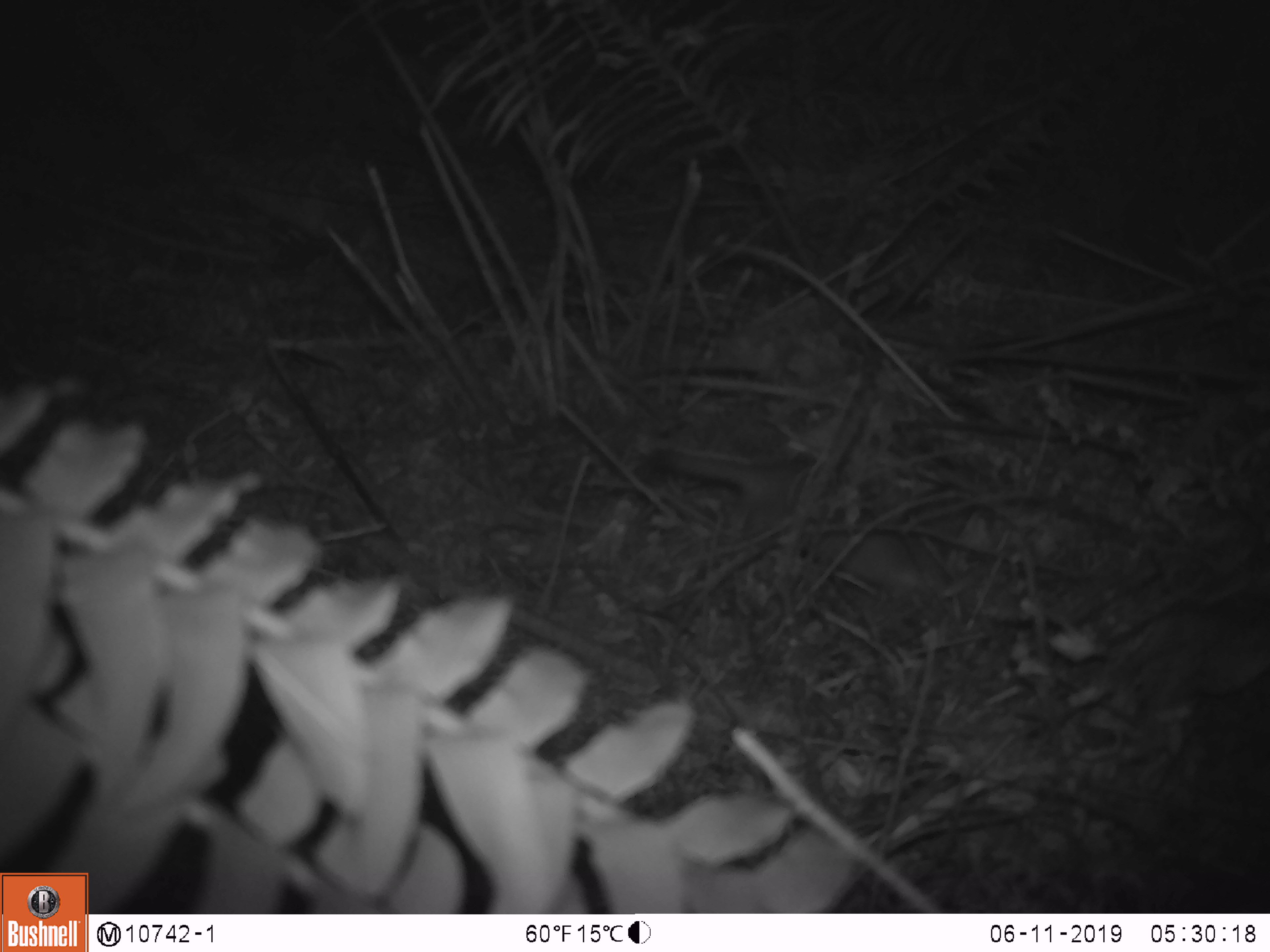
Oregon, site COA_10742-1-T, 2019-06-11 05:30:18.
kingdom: Animalia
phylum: Chordata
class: Mammalia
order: Carnivora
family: Mustelidae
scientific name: Mustelidae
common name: weasel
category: weasel family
Weasel family (weasel) (Mustelidae).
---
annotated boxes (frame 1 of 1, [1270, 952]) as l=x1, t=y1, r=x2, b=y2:
weasel family: l=638, t=443, r=953, b=601